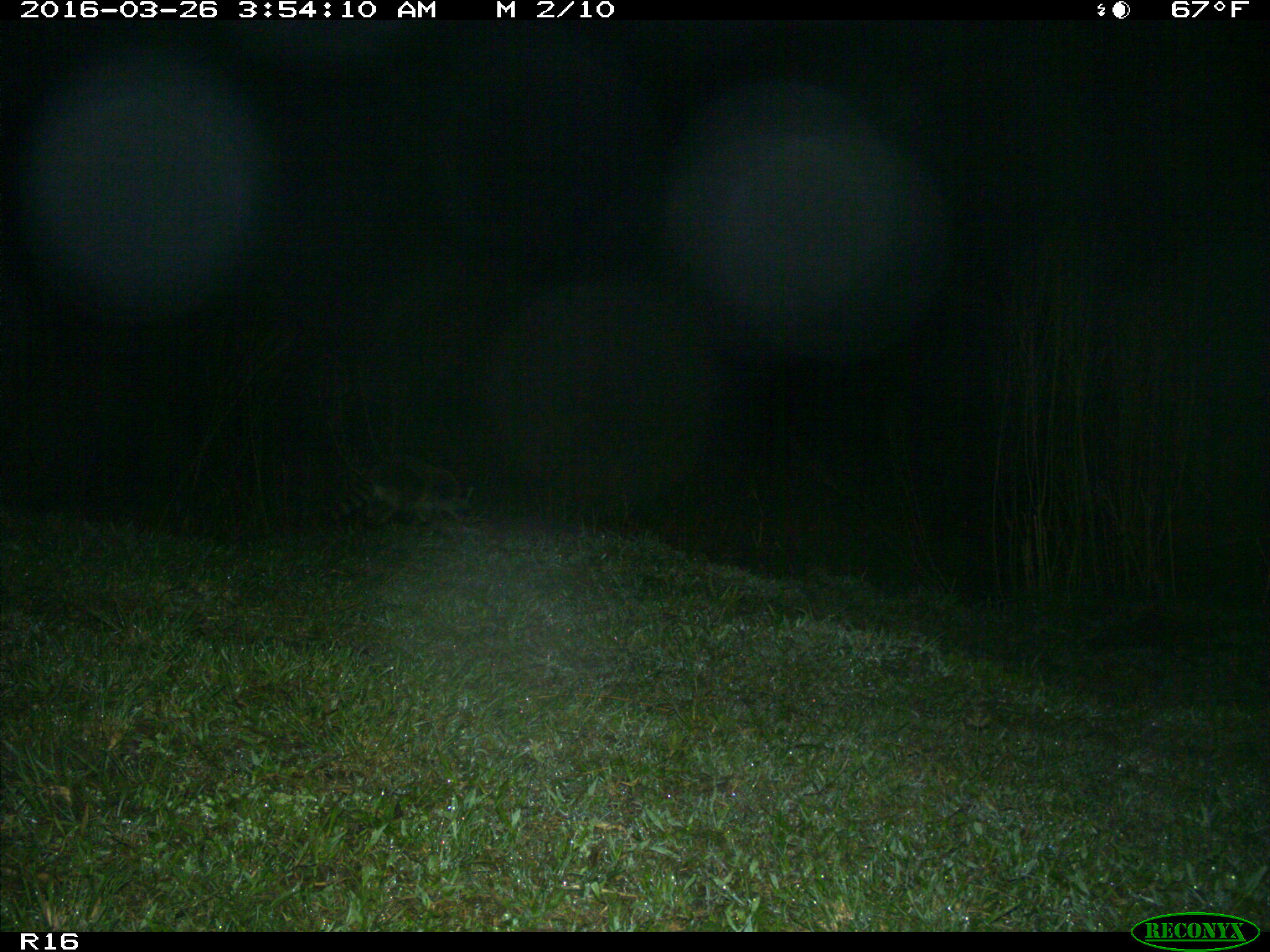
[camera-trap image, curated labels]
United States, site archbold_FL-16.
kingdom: Animalia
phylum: Chordata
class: Mammalia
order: Carnivora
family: Procyonidae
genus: Procyon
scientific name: Procyon lotor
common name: common raccoon